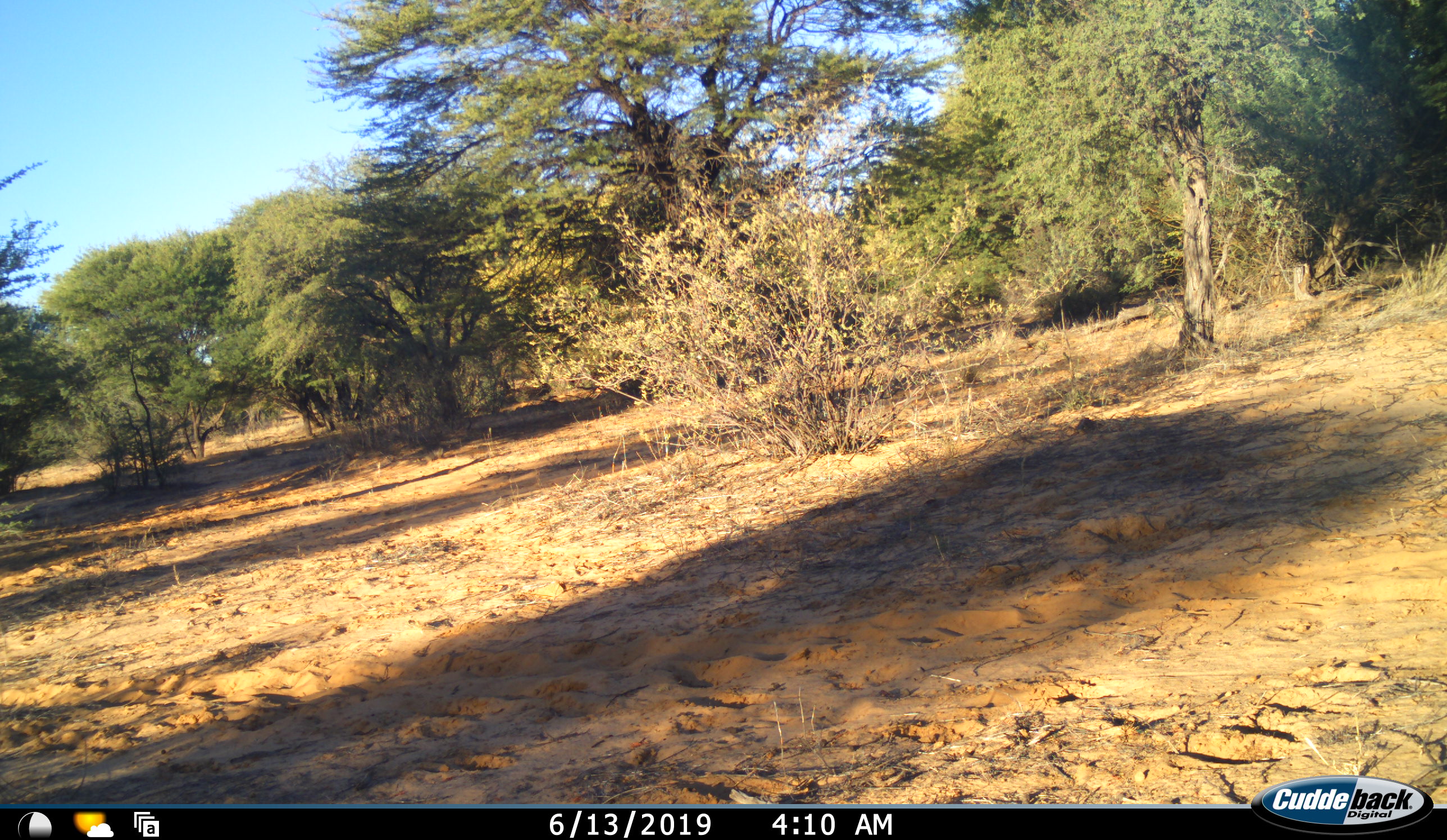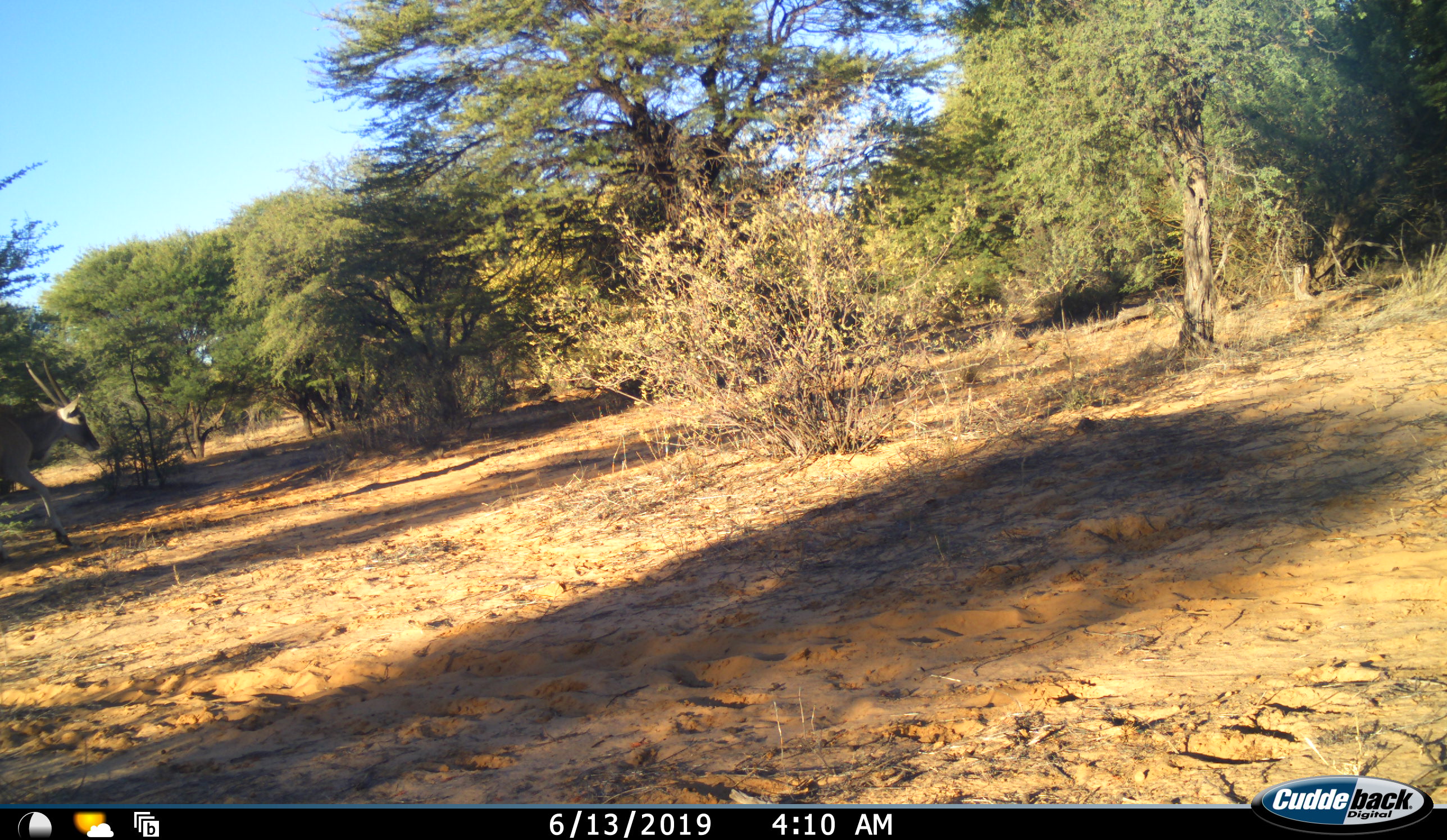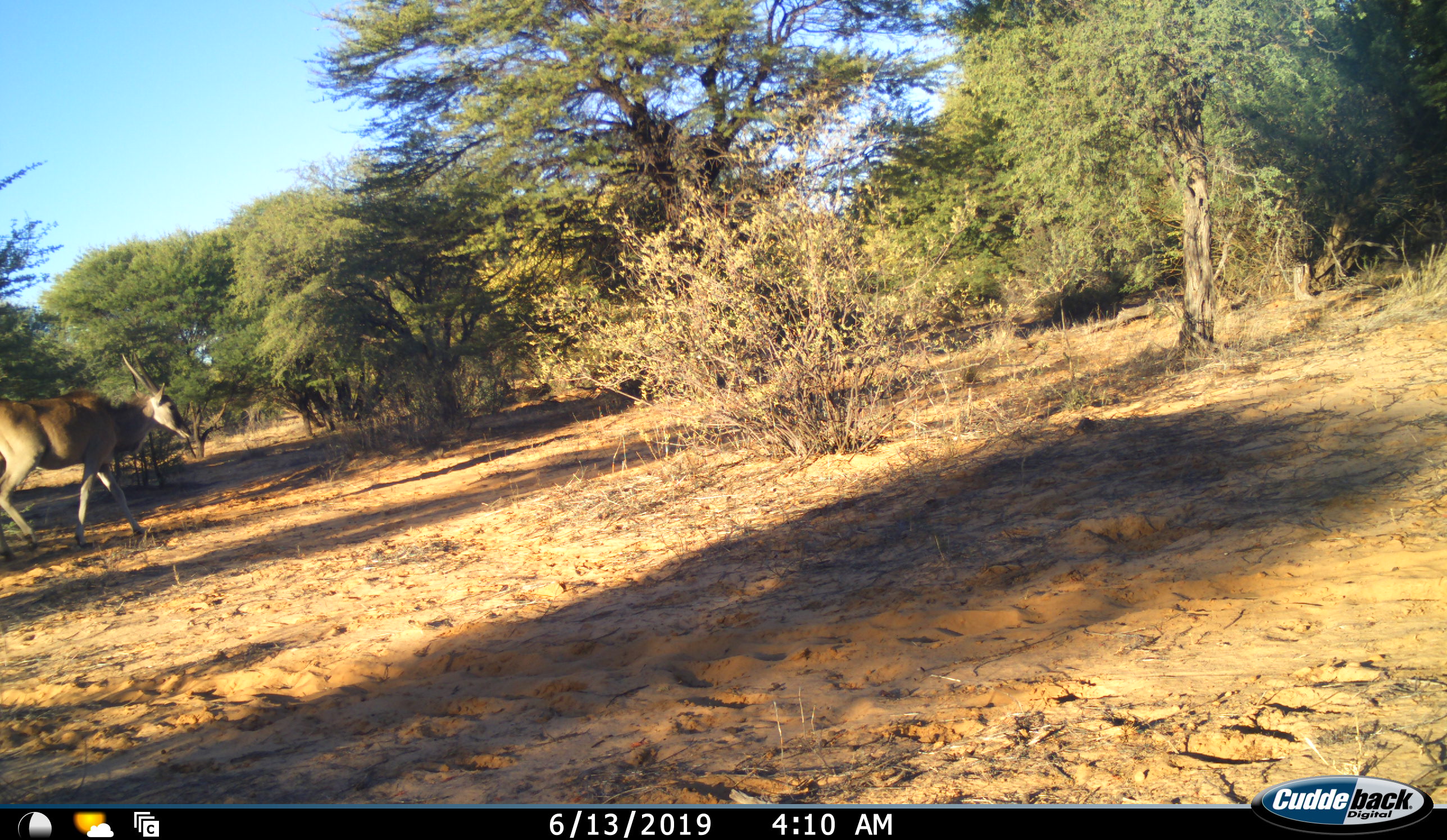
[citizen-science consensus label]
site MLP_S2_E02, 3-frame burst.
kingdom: Animalia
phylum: Chordata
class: Mammalia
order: Artiodactyla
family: Bovidae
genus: Tragelaphus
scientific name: Tragelaphus oryx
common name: eland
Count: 1.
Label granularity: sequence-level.